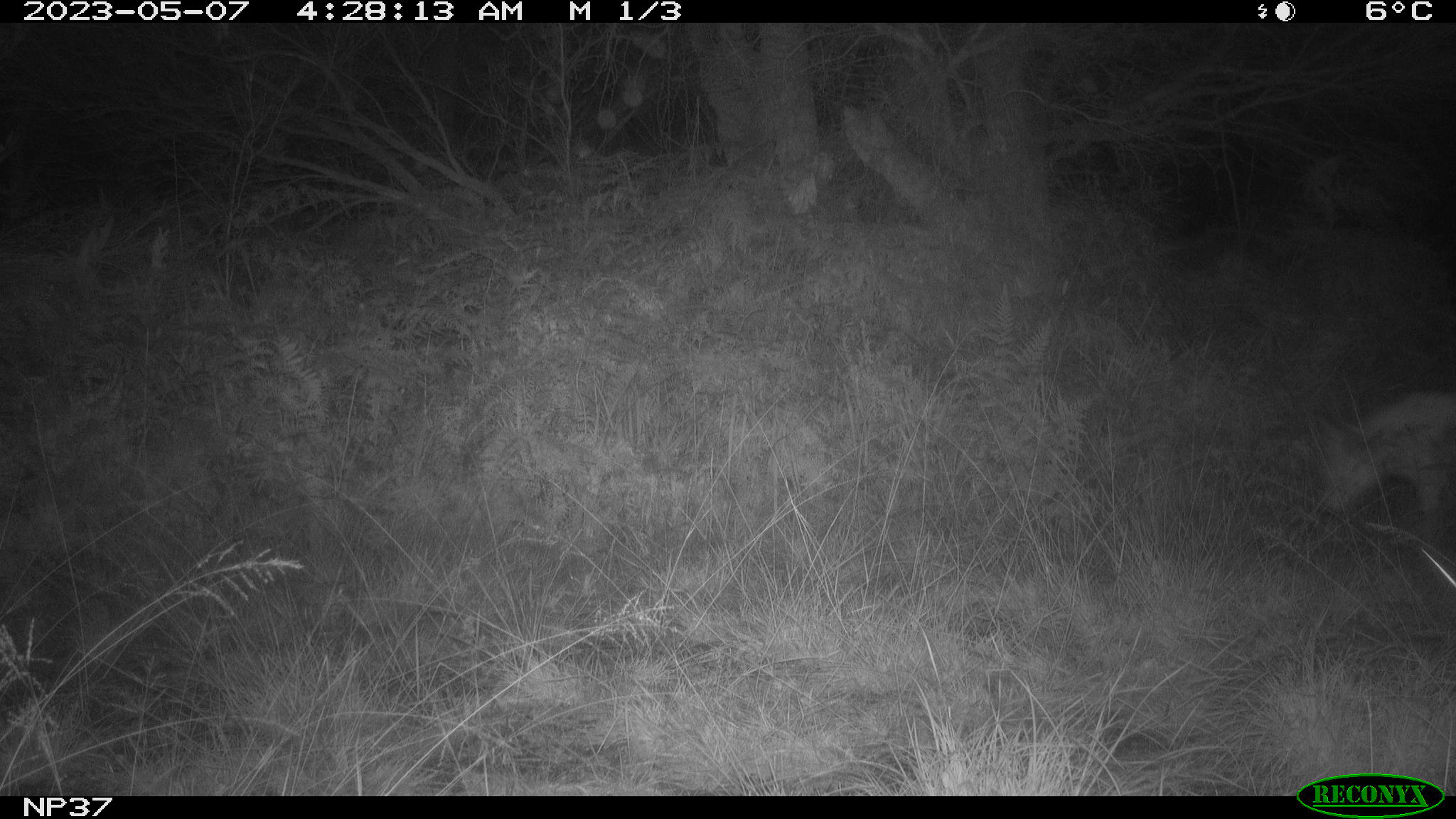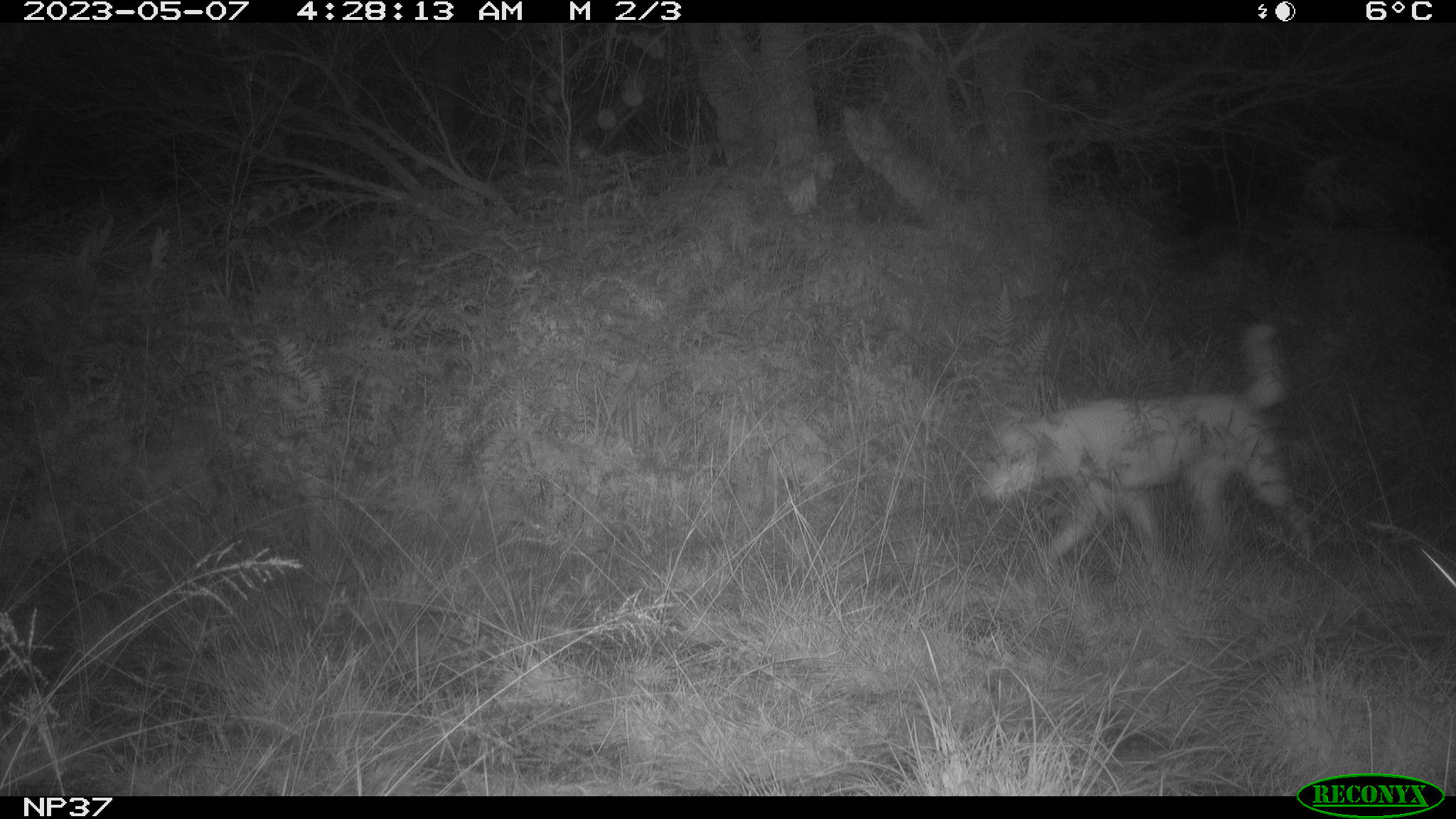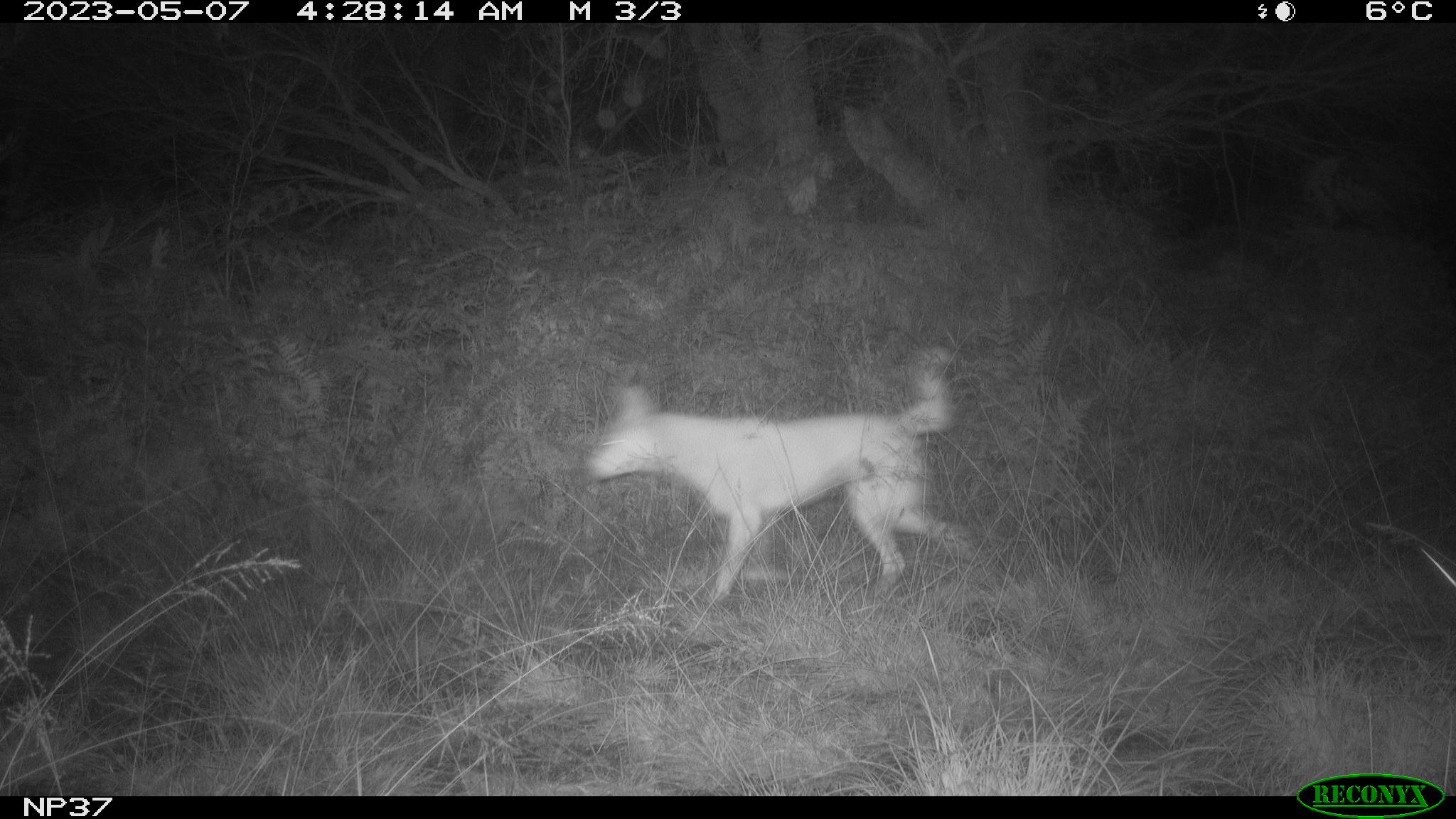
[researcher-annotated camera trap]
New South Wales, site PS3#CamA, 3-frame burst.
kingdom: Animalia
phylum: Chordata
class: Mammalia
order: Carnivora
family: Canidae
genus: Canis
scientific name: Canis familiaris dingo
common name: dingo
Dingo (Canis familiaris dingo).